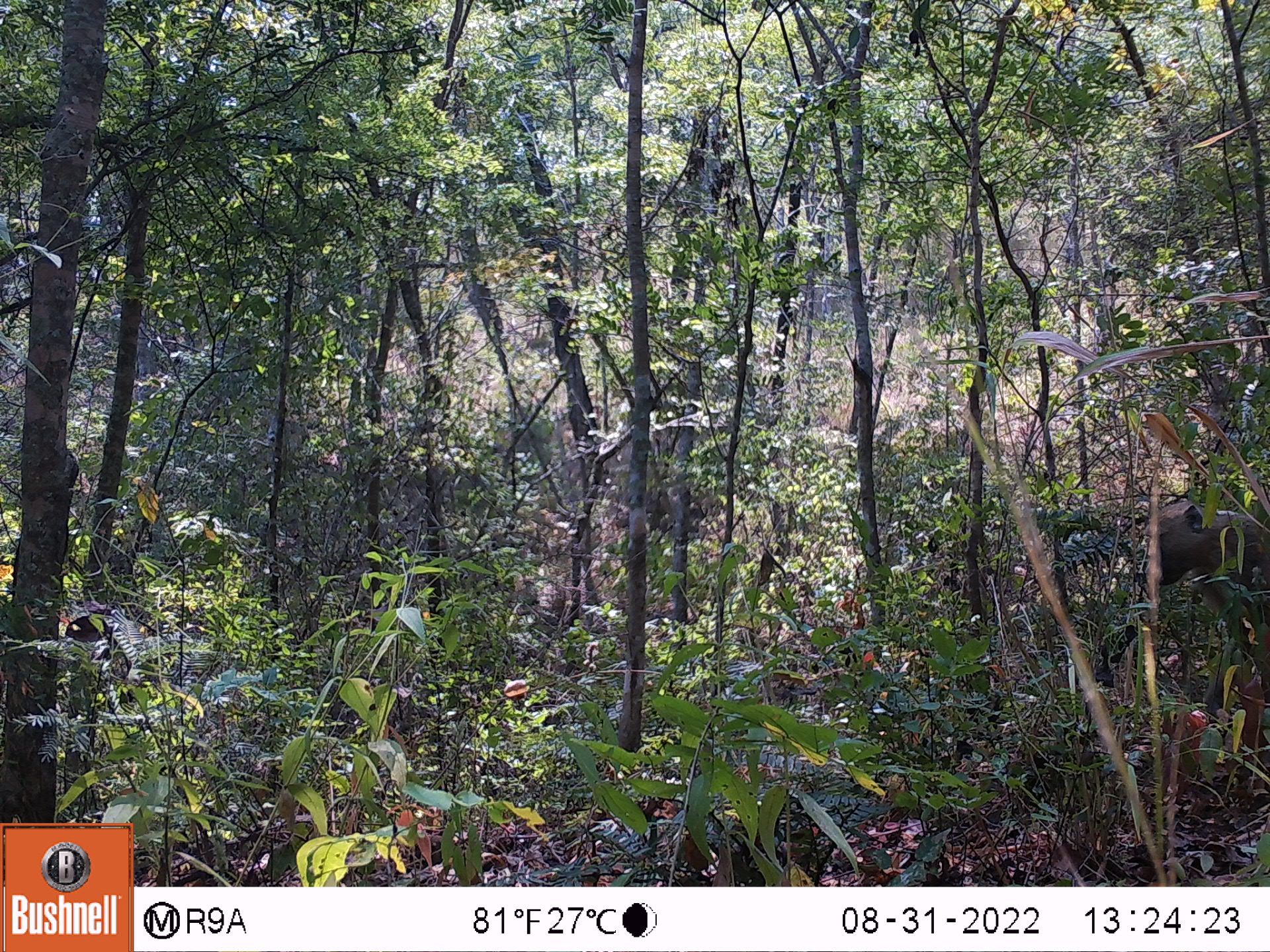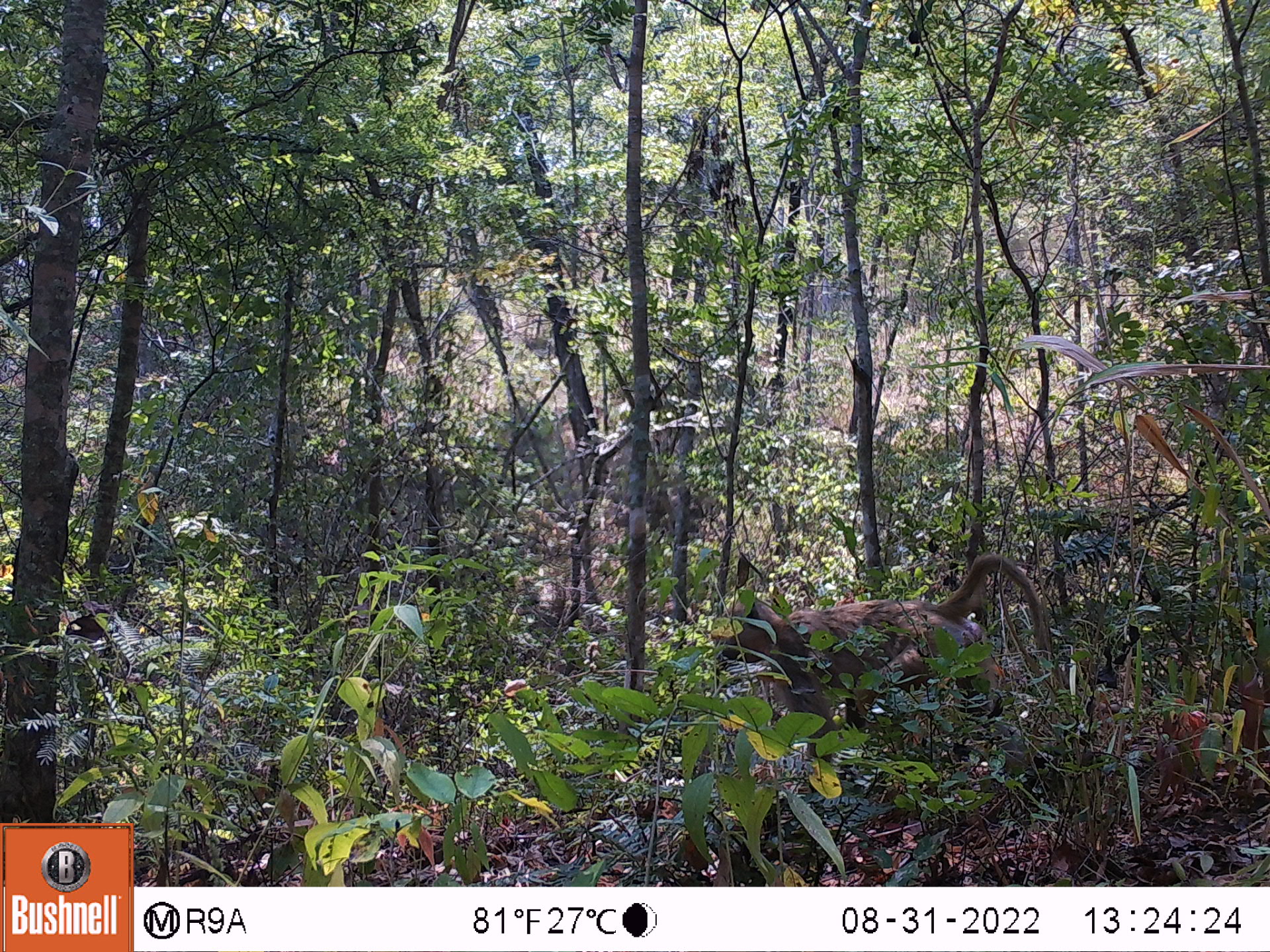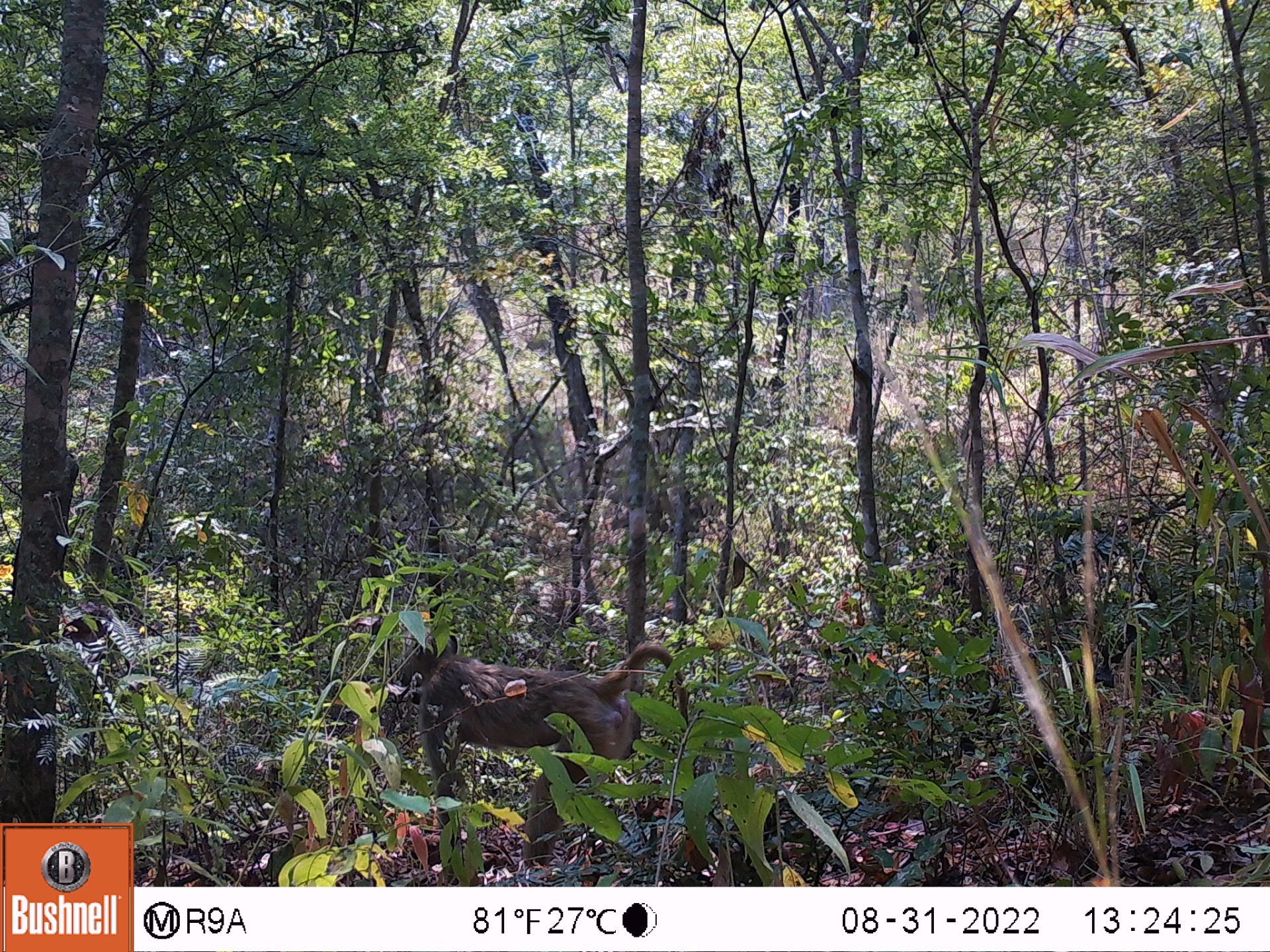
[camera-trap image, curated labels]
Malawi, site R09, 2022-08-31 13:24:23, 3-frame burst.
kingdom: Animalia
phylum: Chordata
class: Mammalia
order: Primates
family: Cercopithecidae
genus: Papio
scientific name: Papio cynocephalus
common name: yellow baboon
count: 1